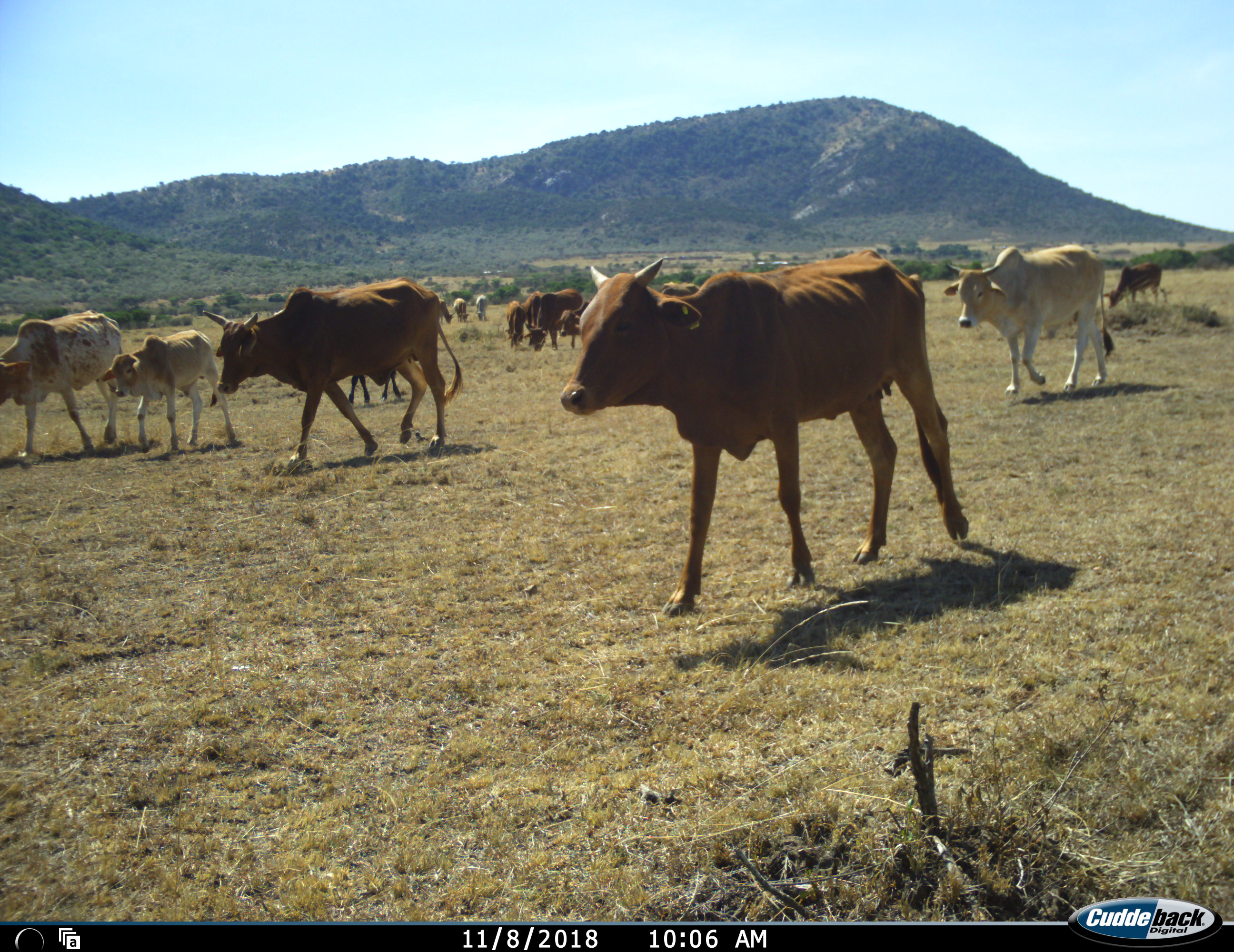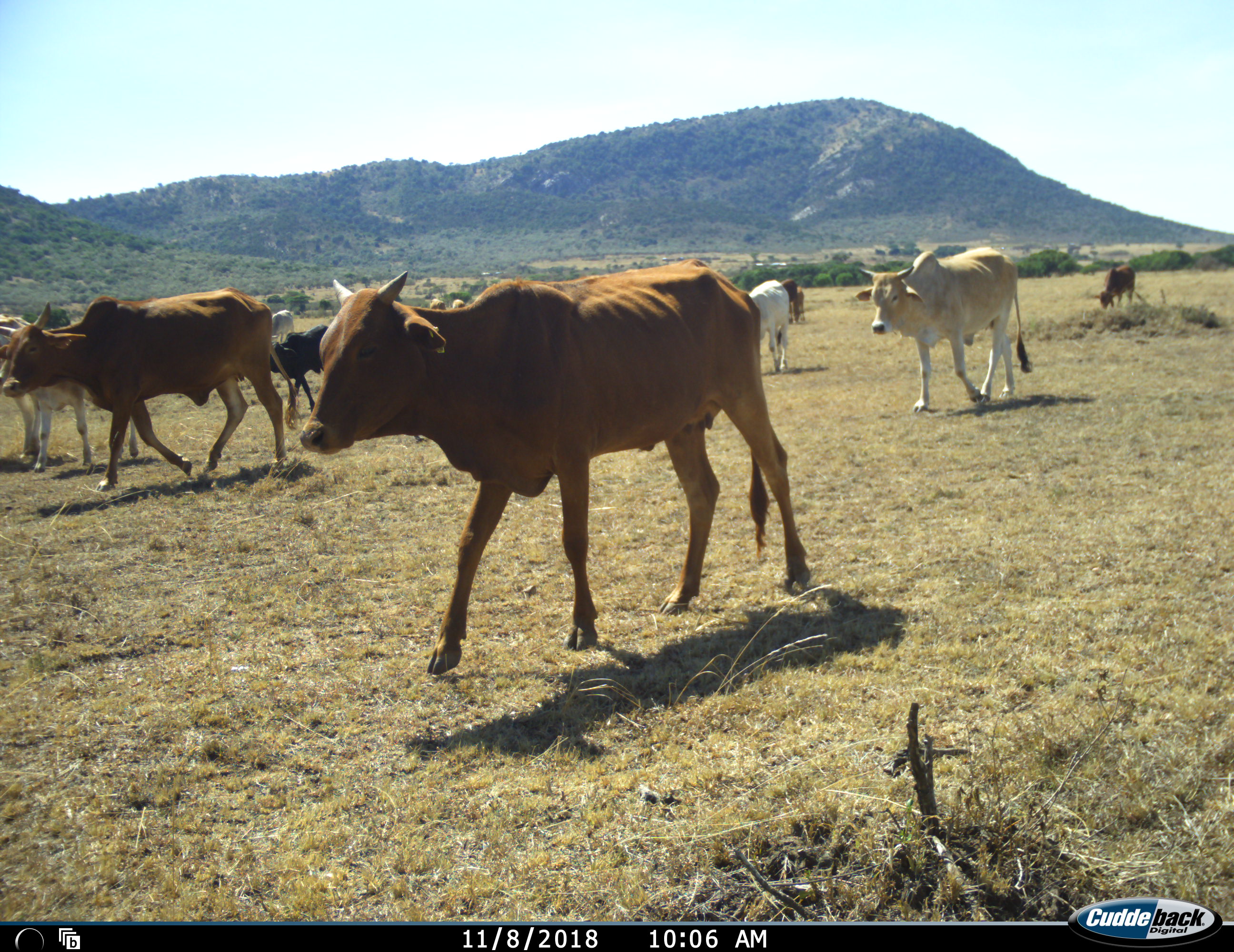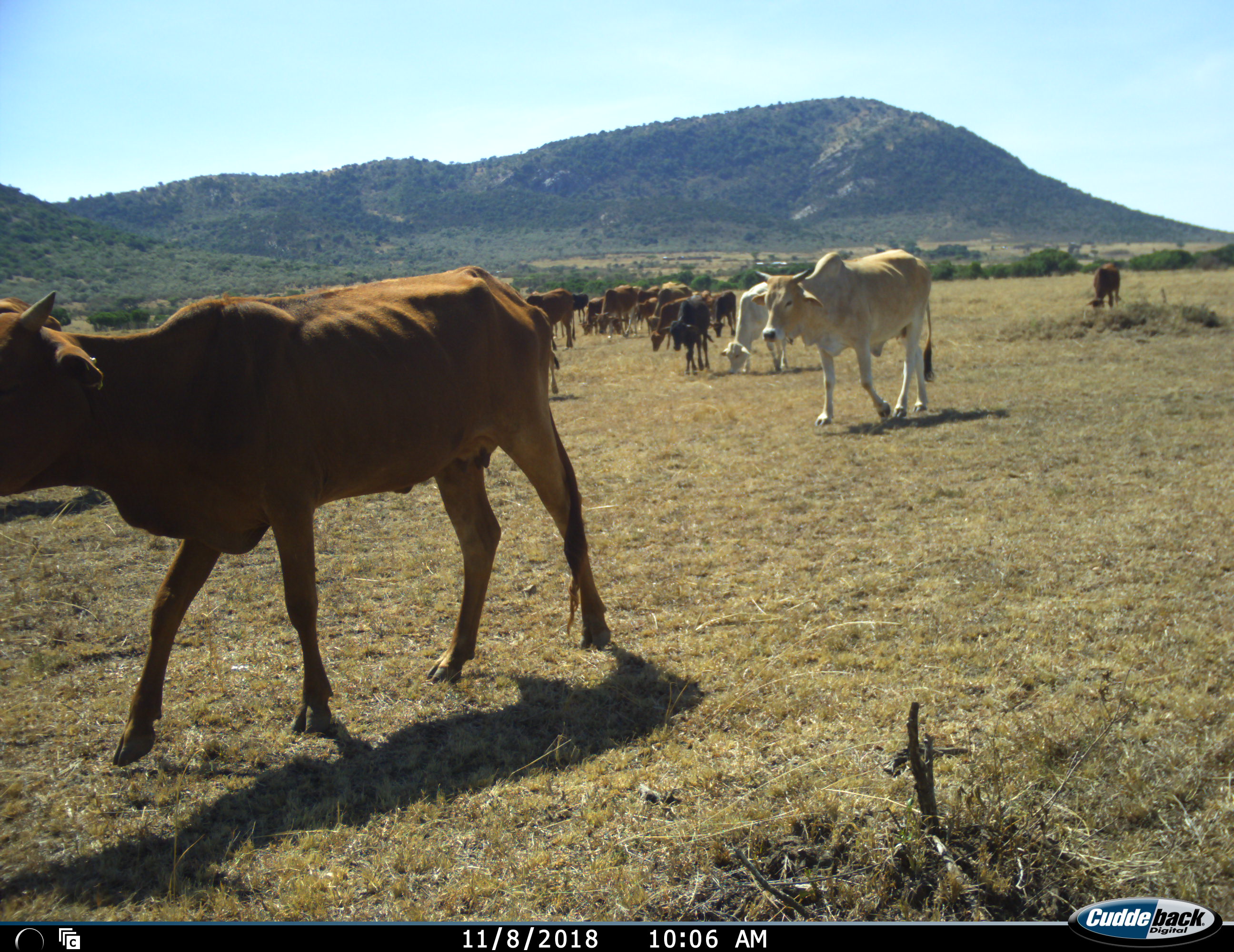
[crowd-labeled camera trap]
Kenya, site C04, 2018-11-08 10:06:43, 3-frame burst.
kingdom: Animalia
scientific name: Animalia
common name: animal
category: domesticanimal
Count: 11-50.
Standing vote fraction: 30%.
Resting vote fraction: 0%.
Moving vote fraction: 100%.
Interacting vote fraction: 10%.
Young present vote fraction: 60%.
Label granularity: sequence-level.